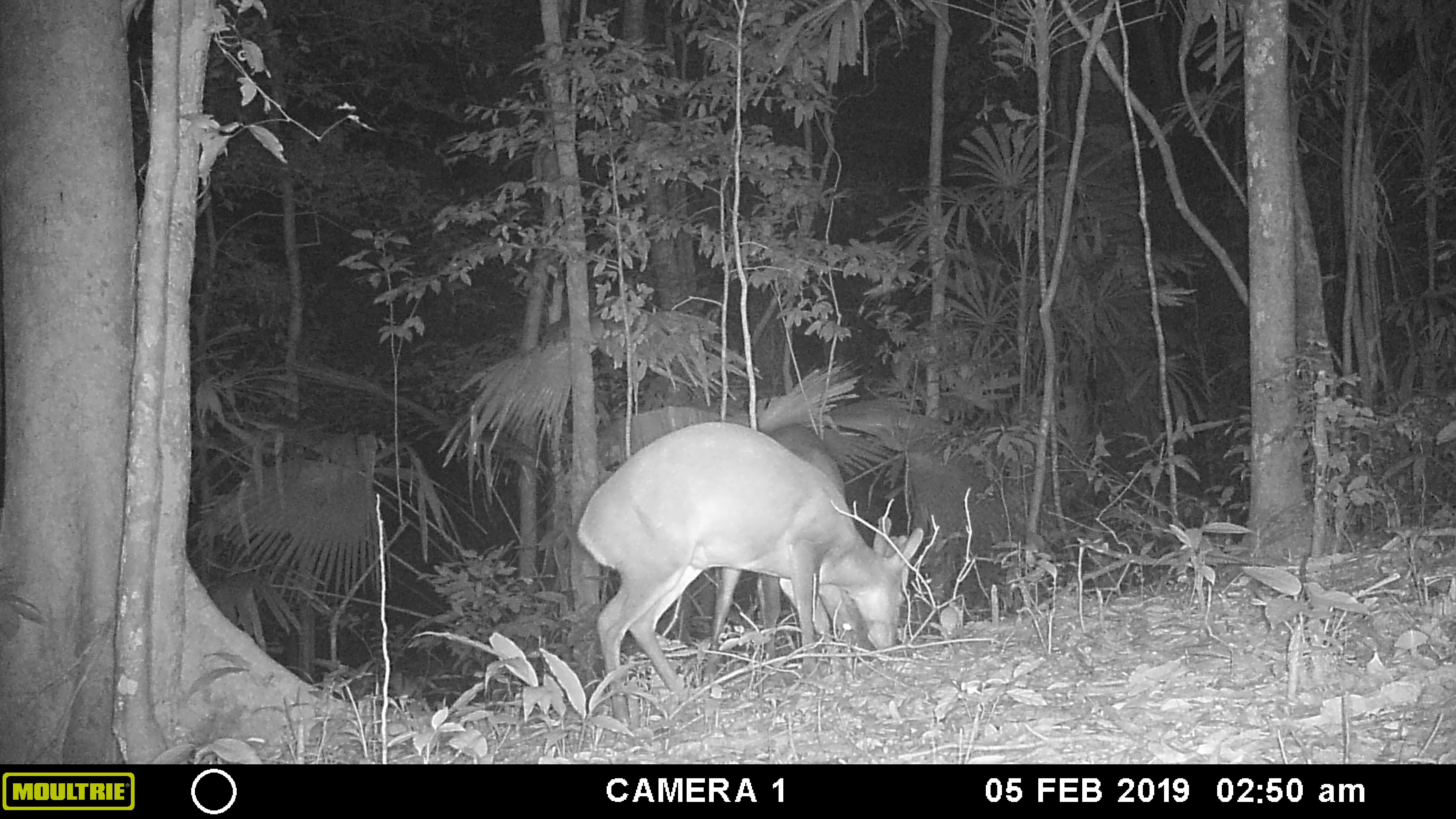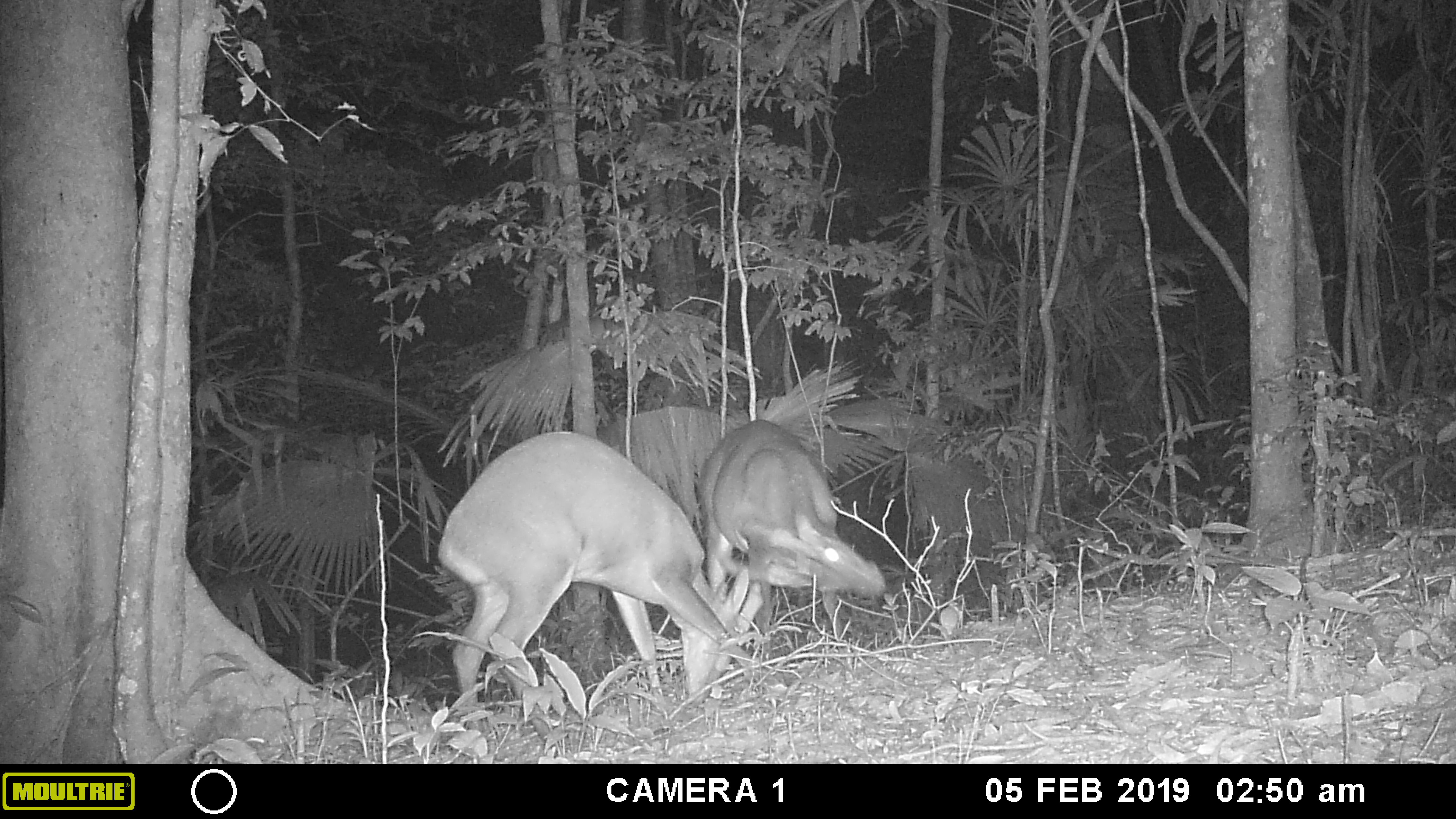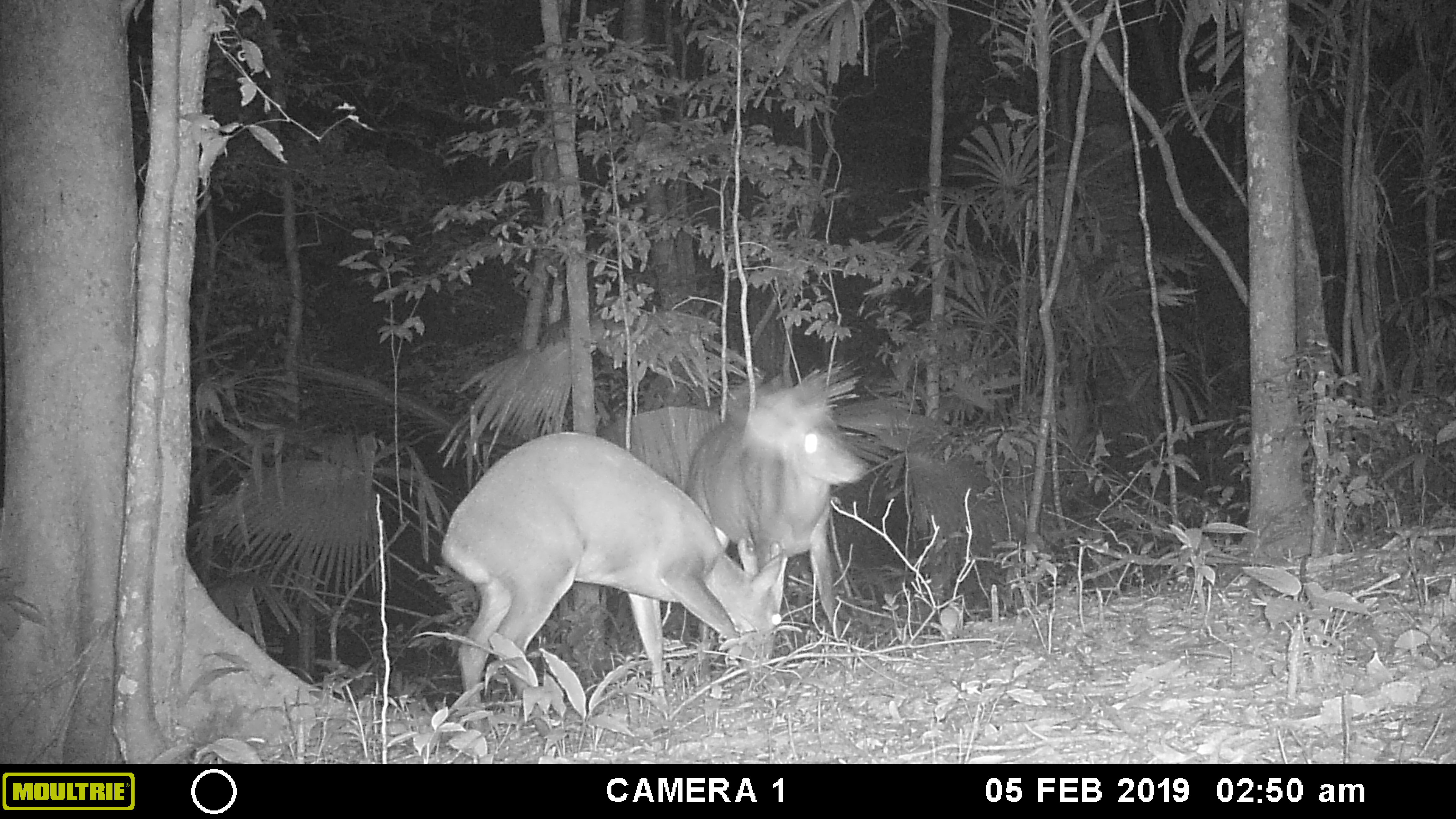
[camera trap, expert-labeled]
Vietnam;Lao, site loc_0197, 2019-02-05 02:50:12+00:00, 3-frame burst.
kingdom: Animalia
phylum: Chordata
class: Mammalia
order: Artiodactyla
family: Cervidae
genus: Muntiacus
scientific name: Muntiacus vuquangensis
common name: large-antlered muntjac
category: large antlered muntjac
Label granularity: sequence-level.